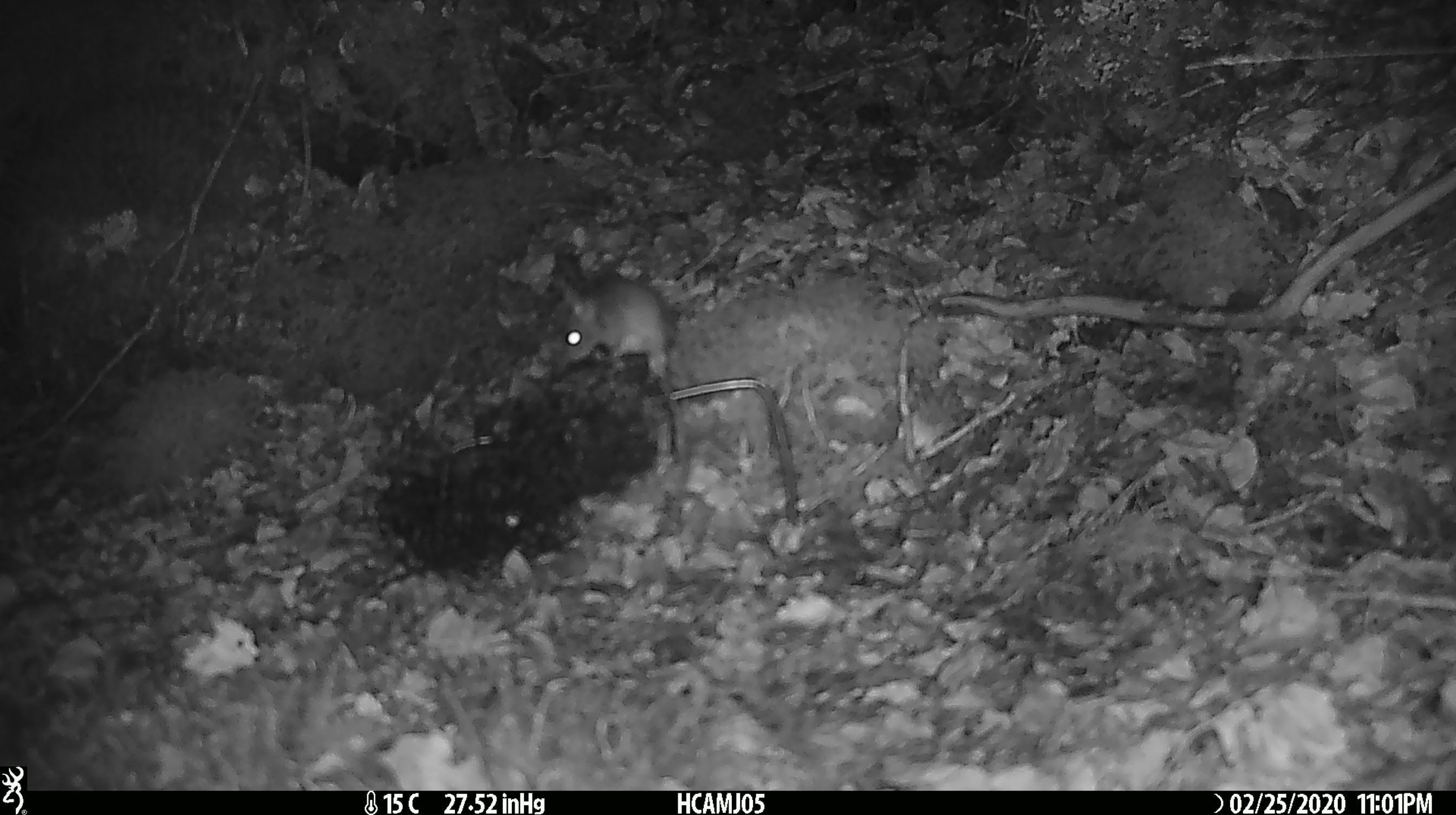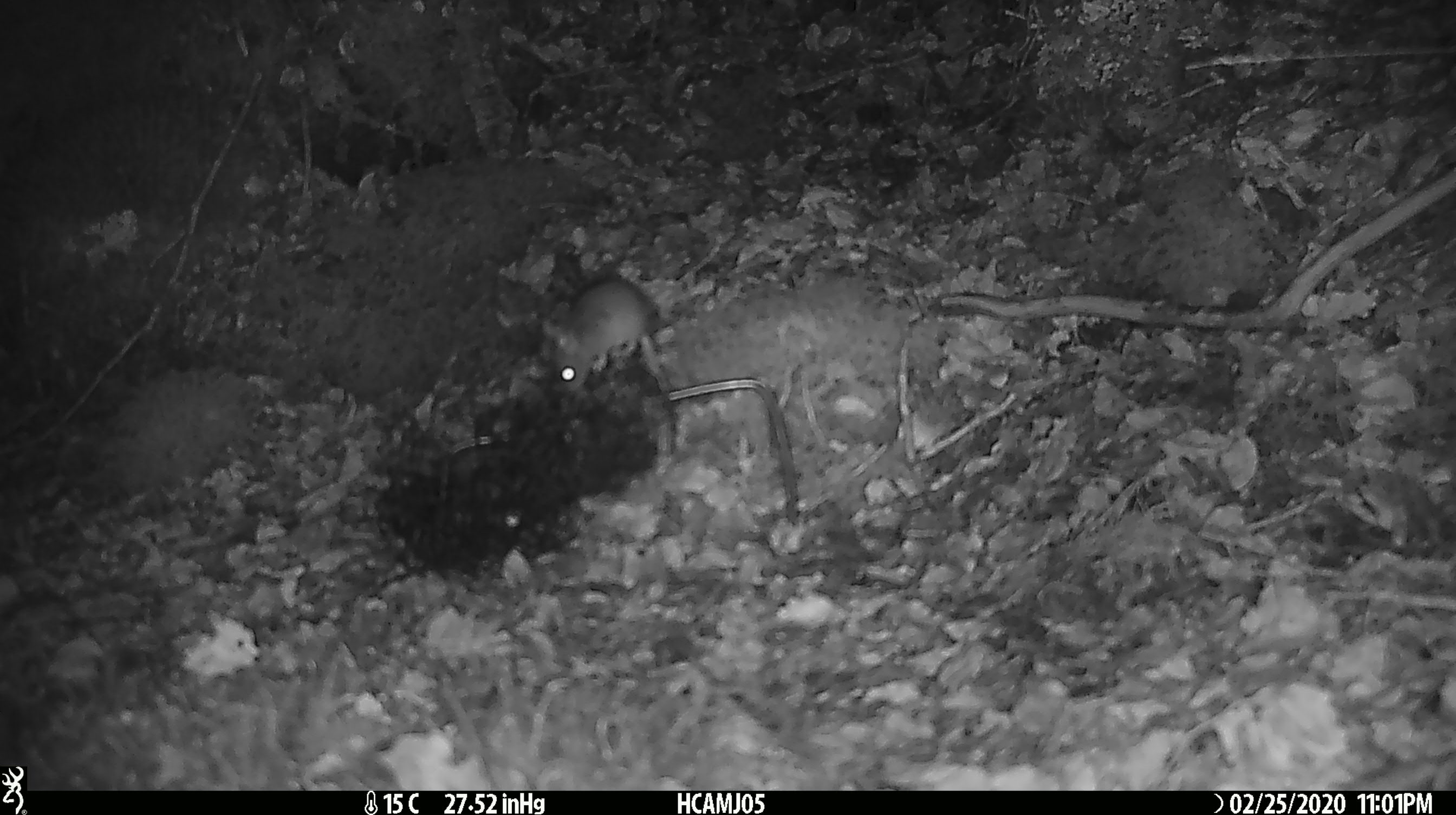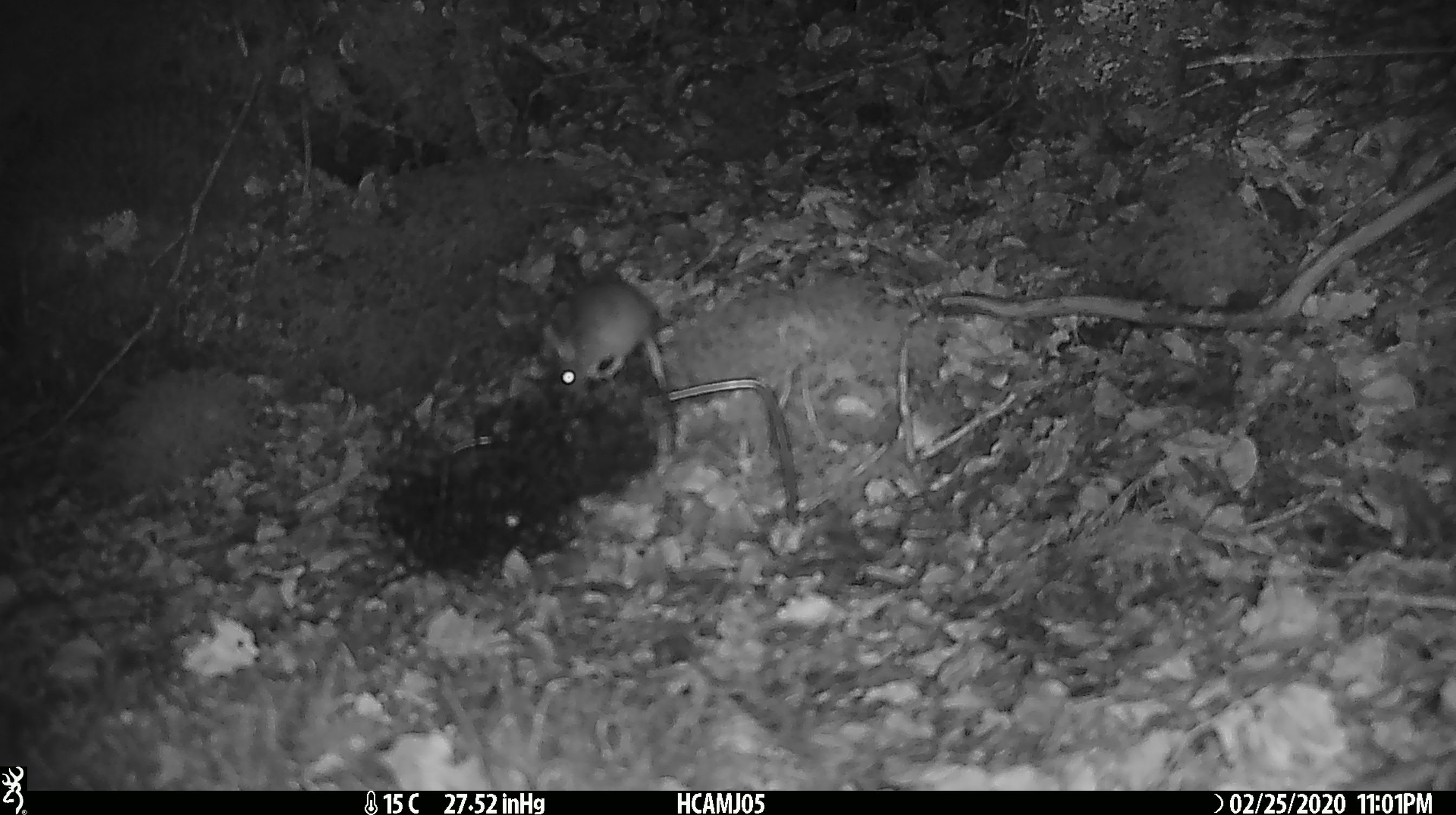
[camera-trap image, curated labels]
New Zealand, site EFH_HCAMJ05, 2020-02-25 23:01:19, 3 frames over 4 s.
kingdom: Animalia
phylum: Chordata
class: Mammalia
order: Rodentia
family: Muridae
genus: Mus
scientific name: Mus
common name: mouse